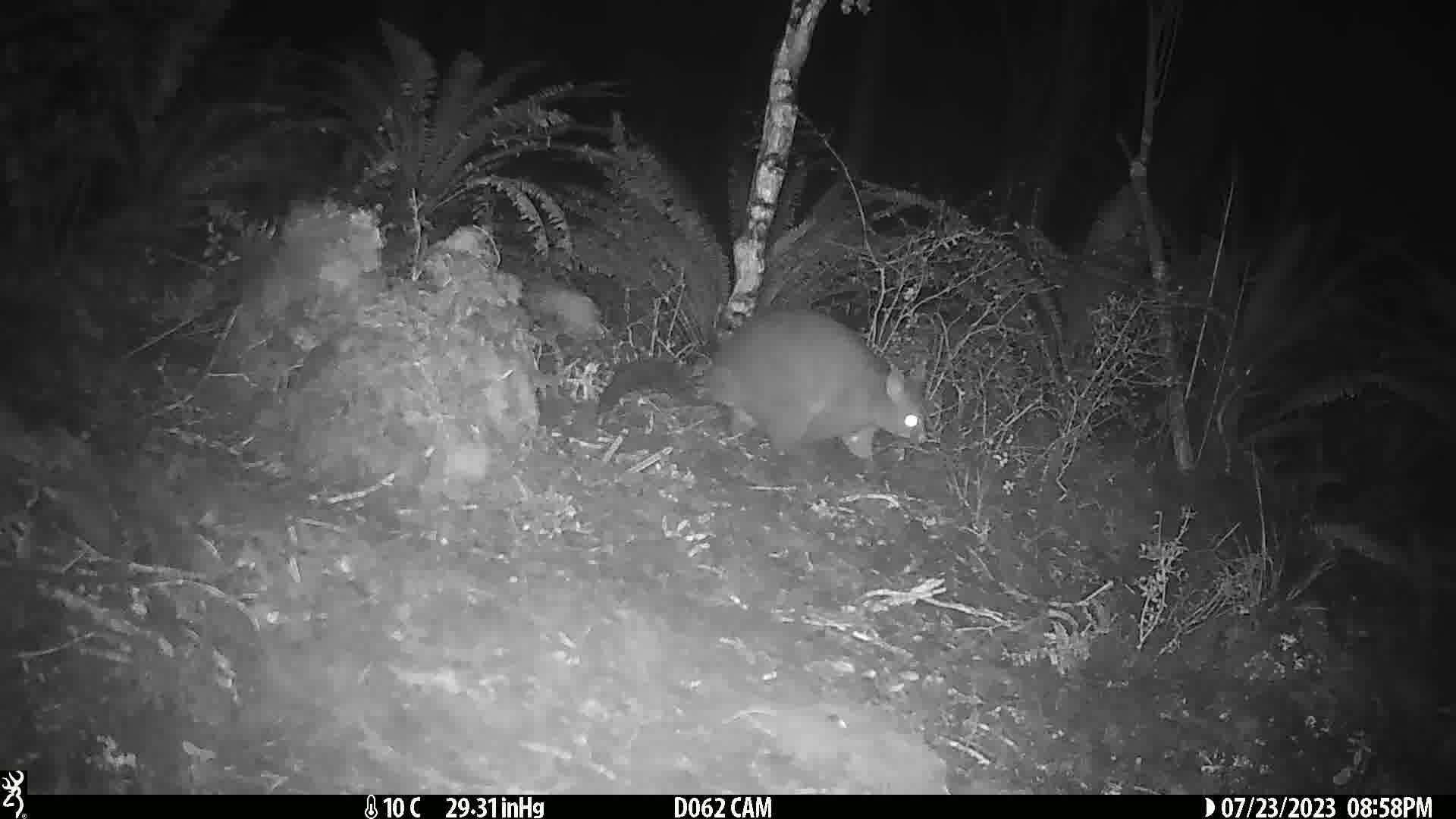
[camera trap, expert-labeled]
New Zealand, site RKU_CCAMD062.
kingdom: Animalia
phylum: Chordata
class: Mammalia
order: Diprotodontia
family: Phalangeridae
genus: Trichosurus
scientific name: Trichosurus vulpecula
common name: common brushtail possum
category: possum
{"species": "possum (common brushtail possum) (Trichosurus vulpecula)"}